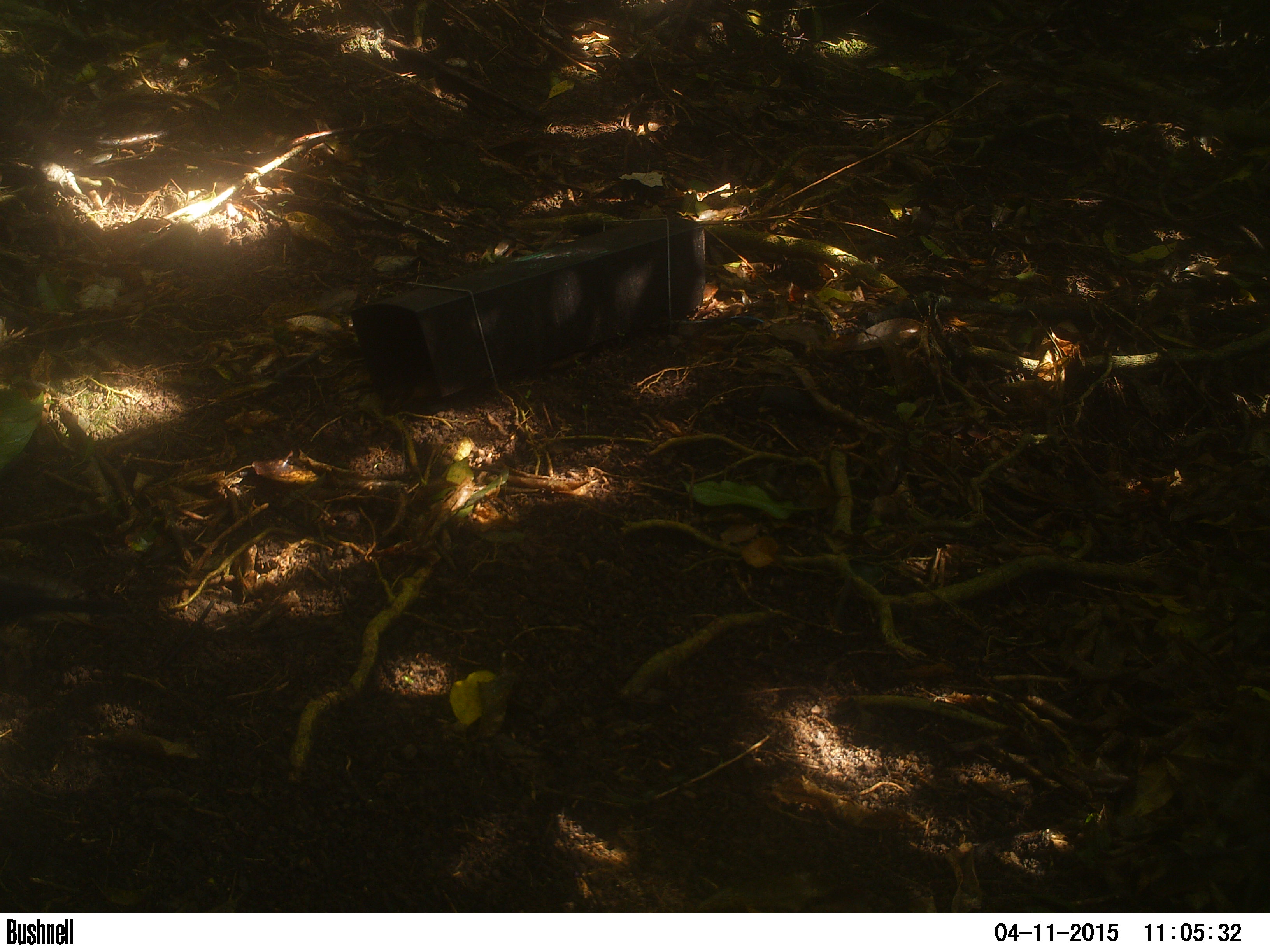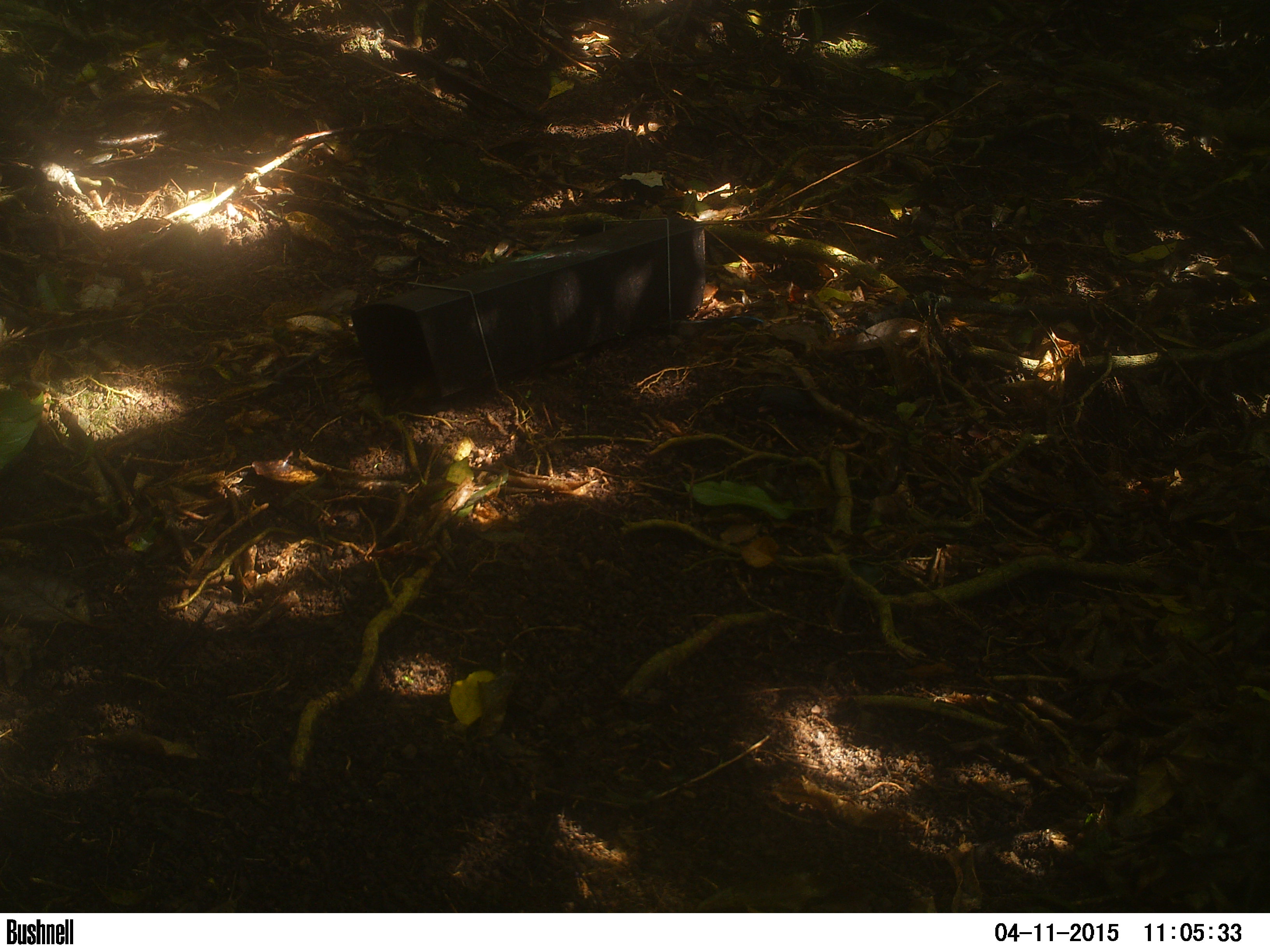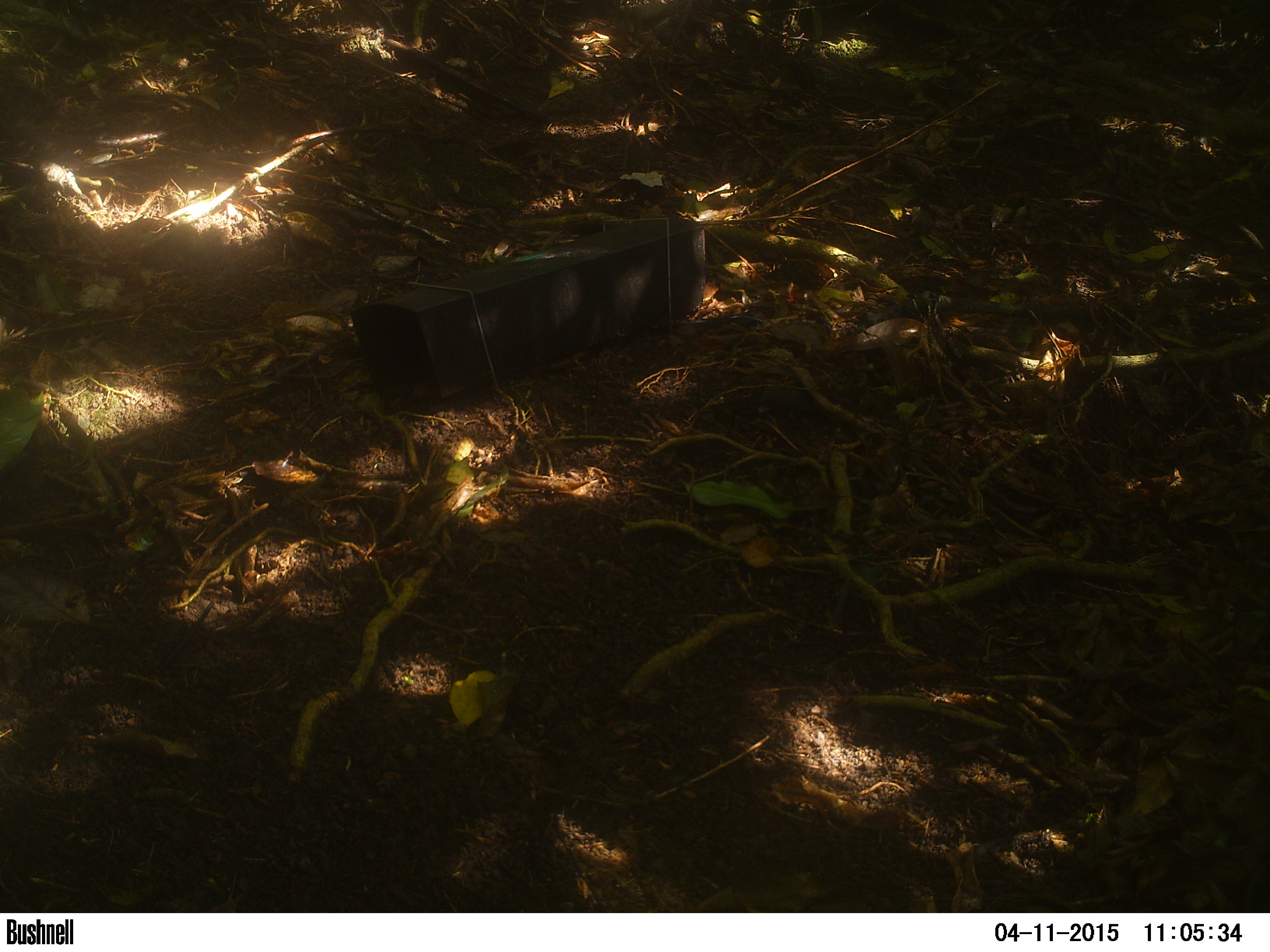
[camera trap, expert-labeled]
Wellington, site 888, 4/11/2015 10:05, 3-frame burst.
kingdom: Animalia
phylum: Chordata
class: Aves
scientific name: Aves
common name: bird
Bird (Aves).